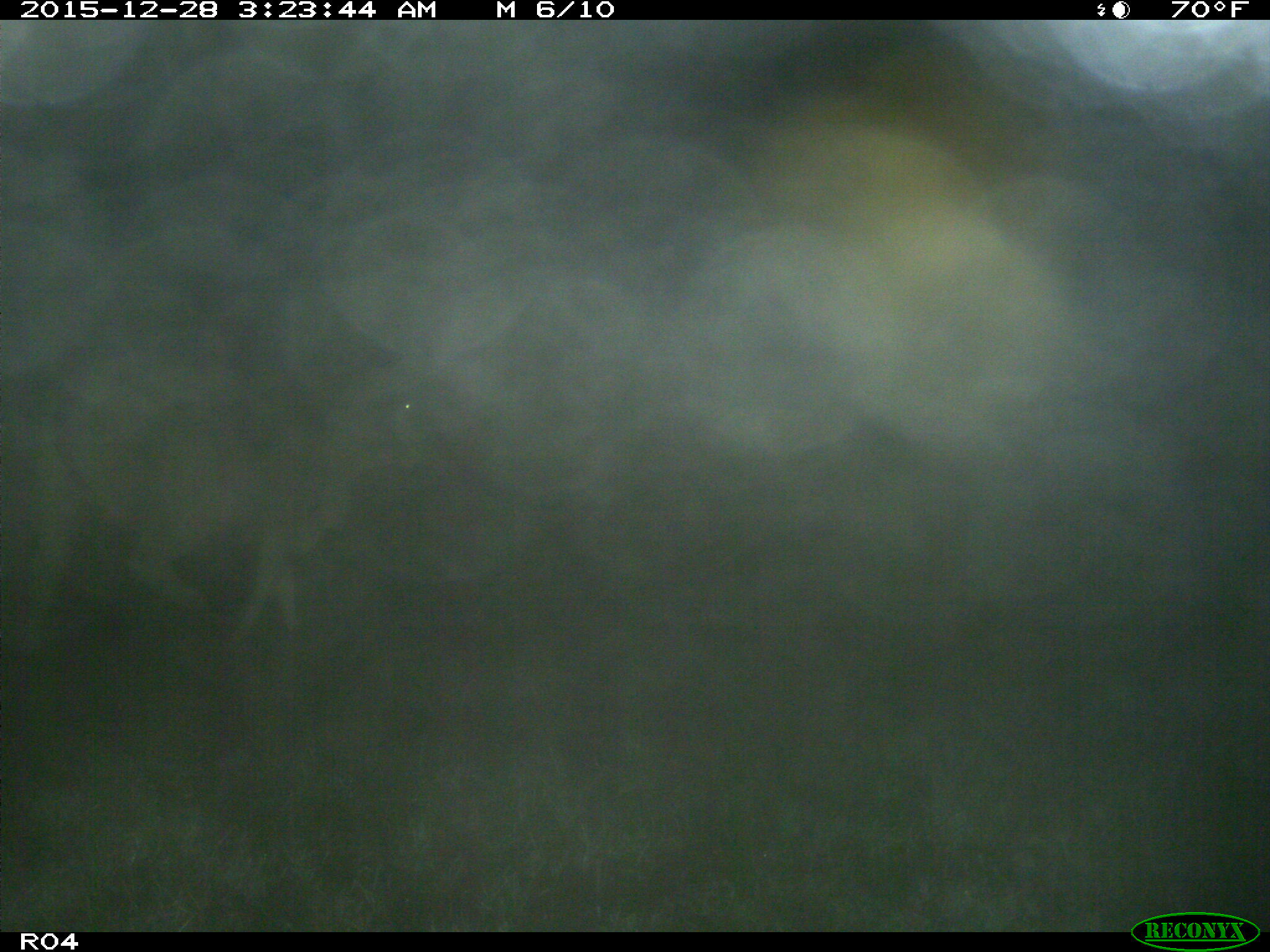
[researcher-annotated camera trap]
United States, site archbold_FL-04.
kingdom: Animalia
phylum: Chordata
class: Mammalia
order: Artiodactyla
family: Bovidae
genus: Bos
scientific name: Bos taurus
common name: domestic cow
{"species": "Bos taurus (domestic cow)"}